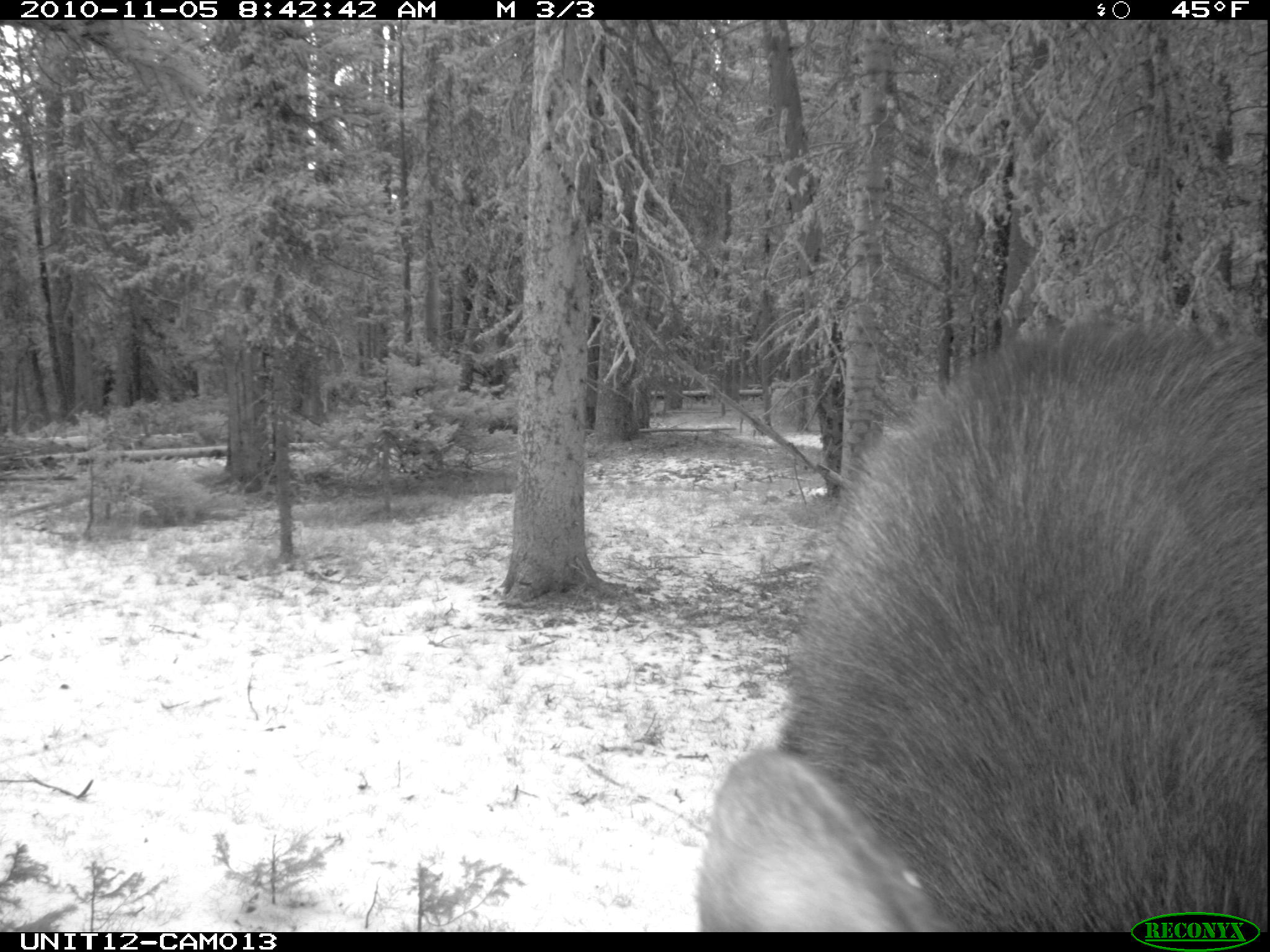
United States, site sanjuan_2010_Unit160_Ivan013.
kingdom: Animalia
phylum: Chordata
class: Mammalia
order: Artiodactyla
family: Cervidae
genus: Alces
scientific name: Alces alces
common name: moose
Alces alces (moose).